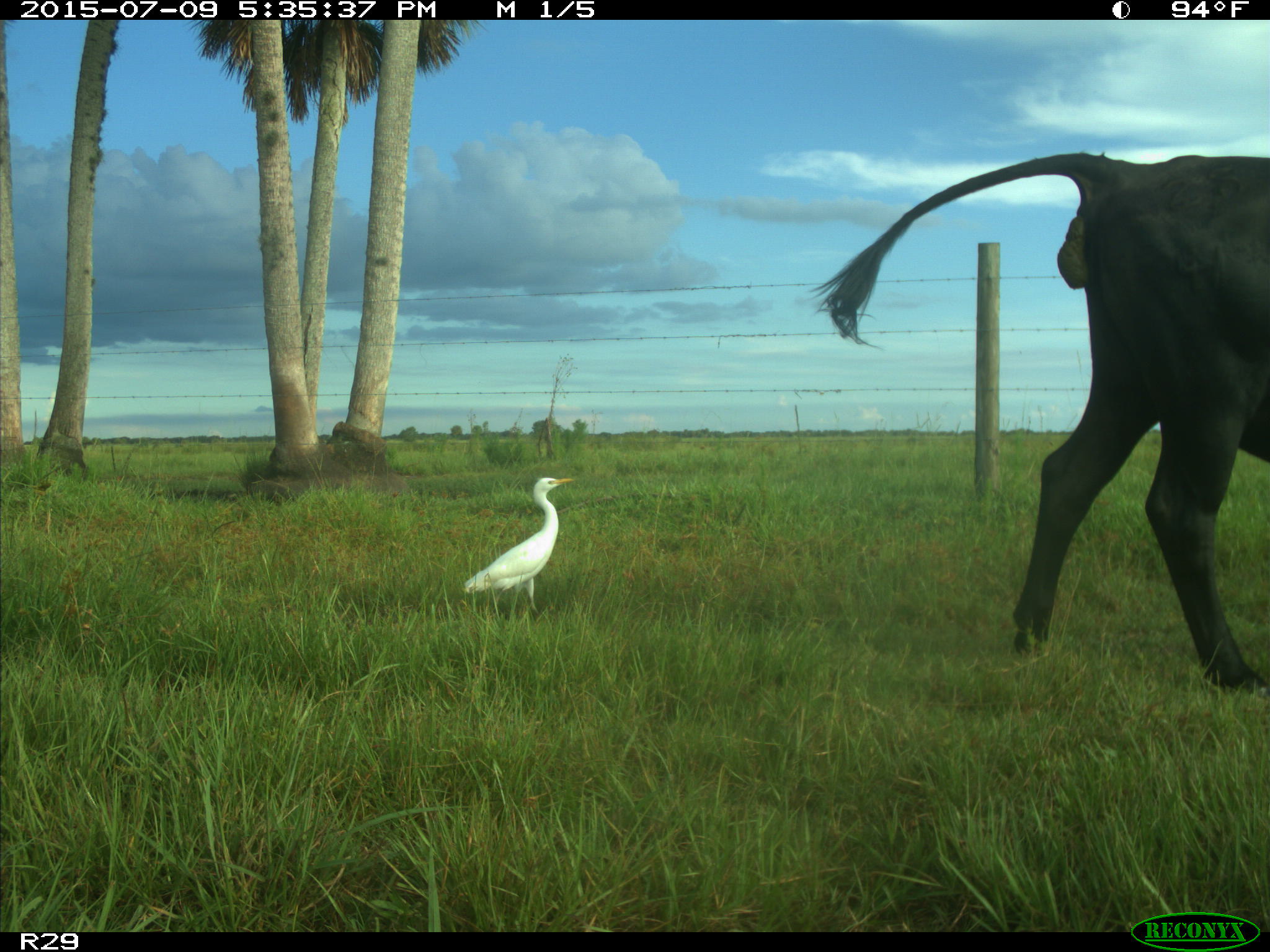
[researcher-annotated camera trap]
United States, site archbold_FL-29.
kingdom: Animalia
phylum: Chordata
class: Mammalia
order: Artiodactyla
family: Bovidae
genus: Bos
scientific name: Bos taurus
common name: domestic cow